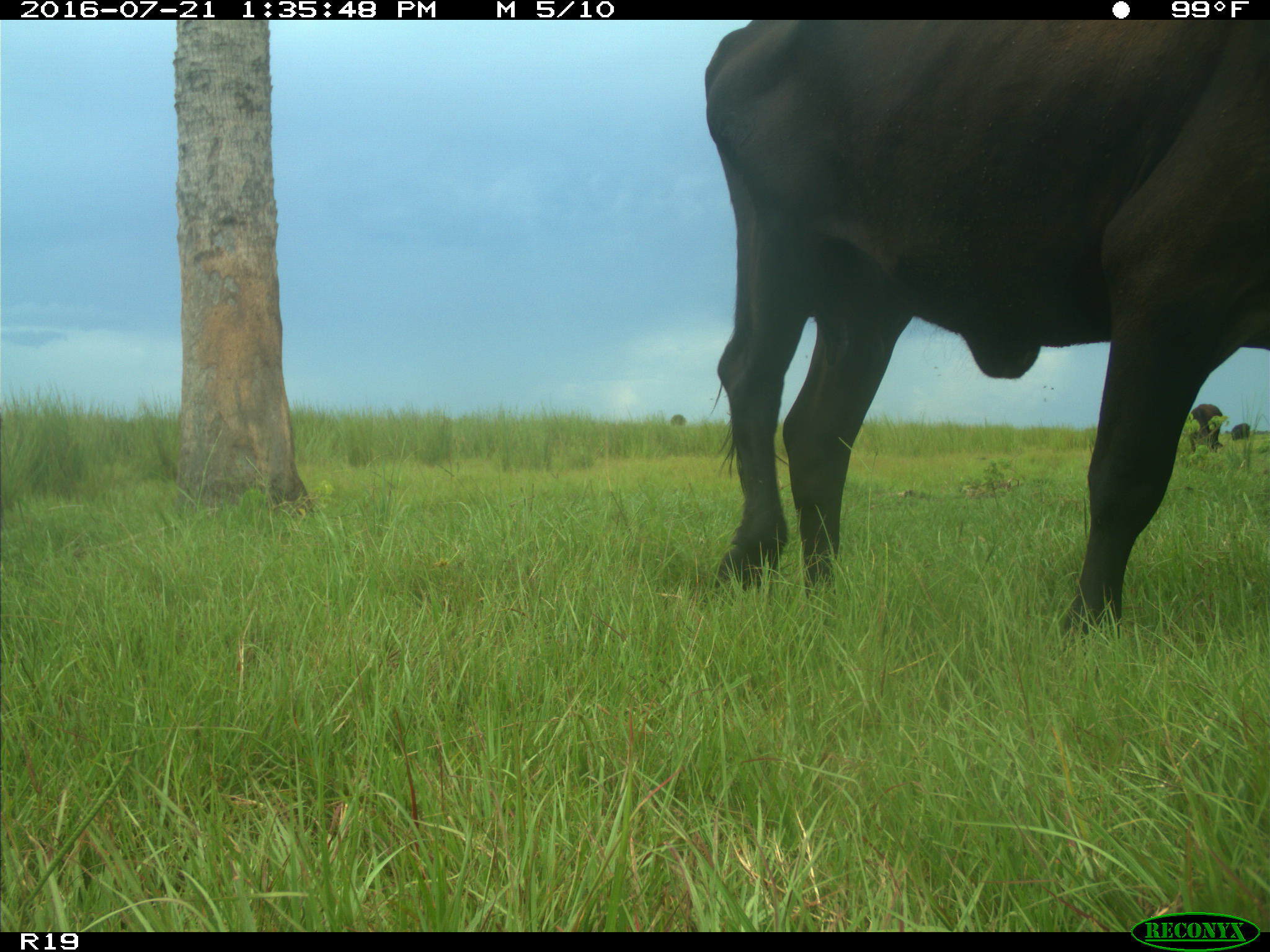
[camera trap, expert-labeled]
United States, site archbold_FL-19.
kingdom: Animalia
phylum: Chordata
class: Mammalia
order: Artiodactyla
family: Bovidae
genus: Bos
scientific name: Bos taurus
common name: domestic cow